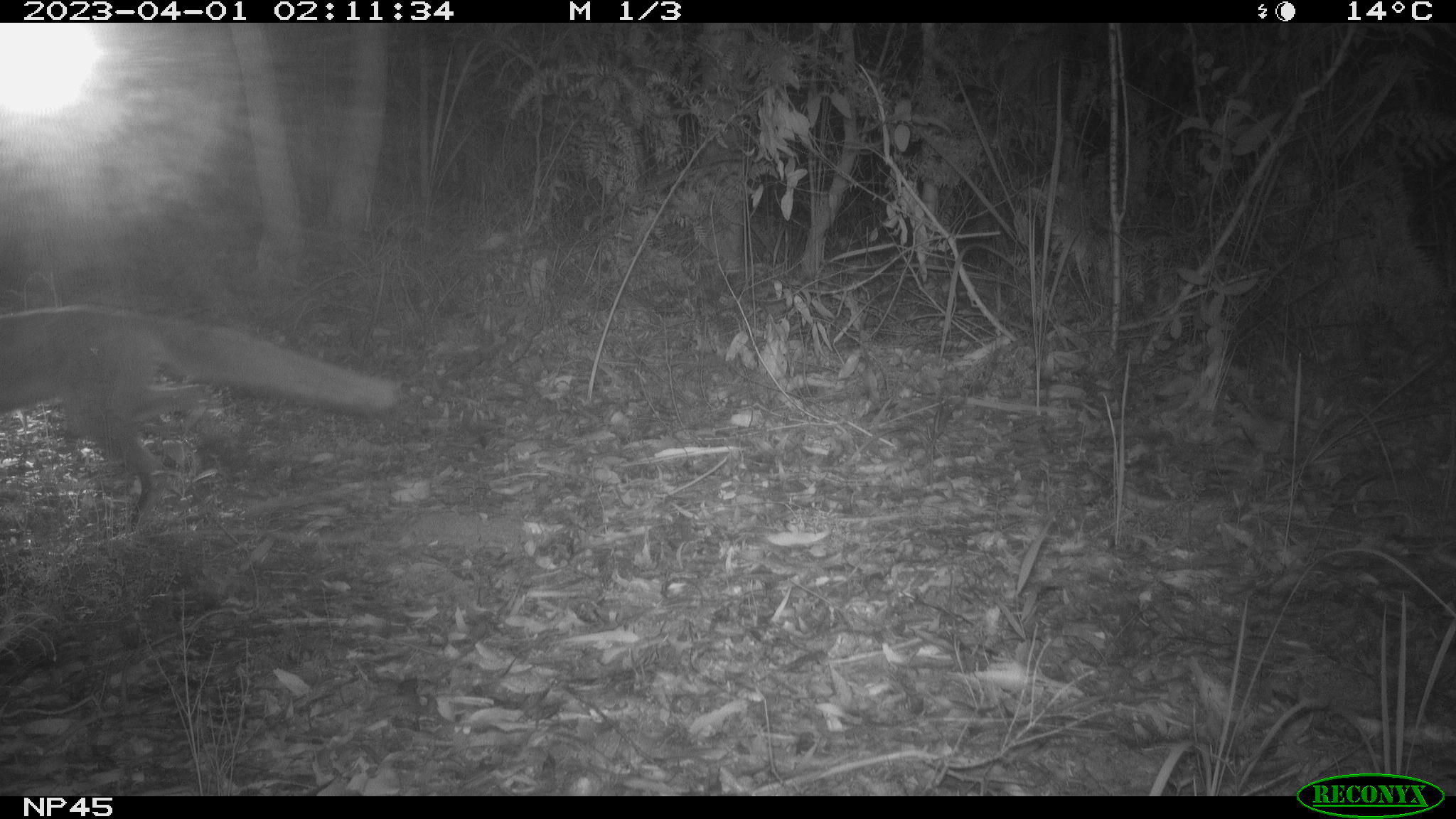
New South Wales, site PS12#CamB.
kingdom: Animalia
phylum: Chordata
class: Mammalia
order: Carnivora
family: Canidae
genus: Vulpes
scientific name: Vulpes vulpes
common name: red fox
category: fox